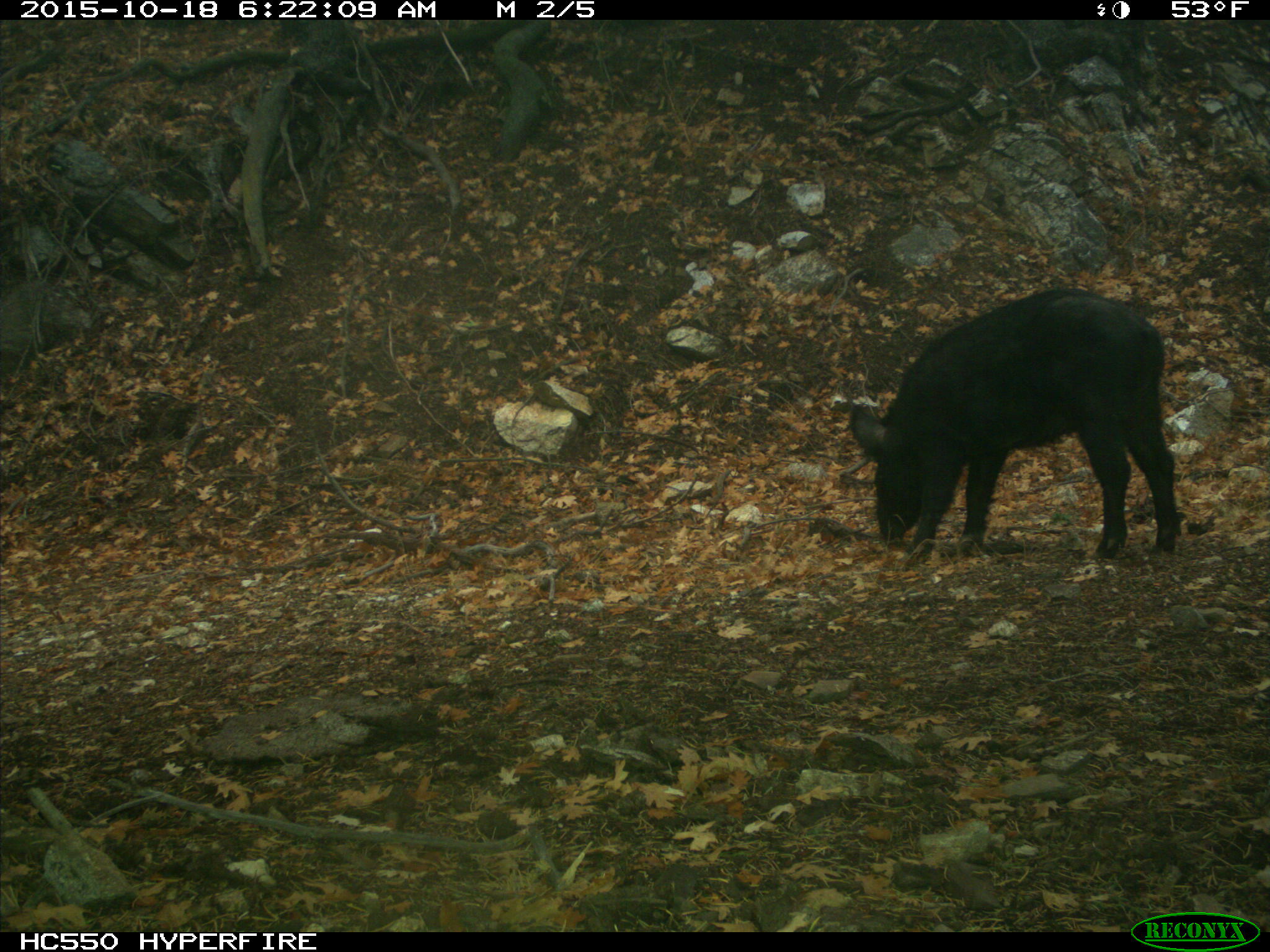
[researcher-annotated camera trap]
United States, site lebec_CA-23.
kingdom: Animalia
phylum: Chordata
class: Mammalia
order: Artiodactyla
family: Suidae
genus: Sus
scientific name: Sus scrofa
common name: wild boar